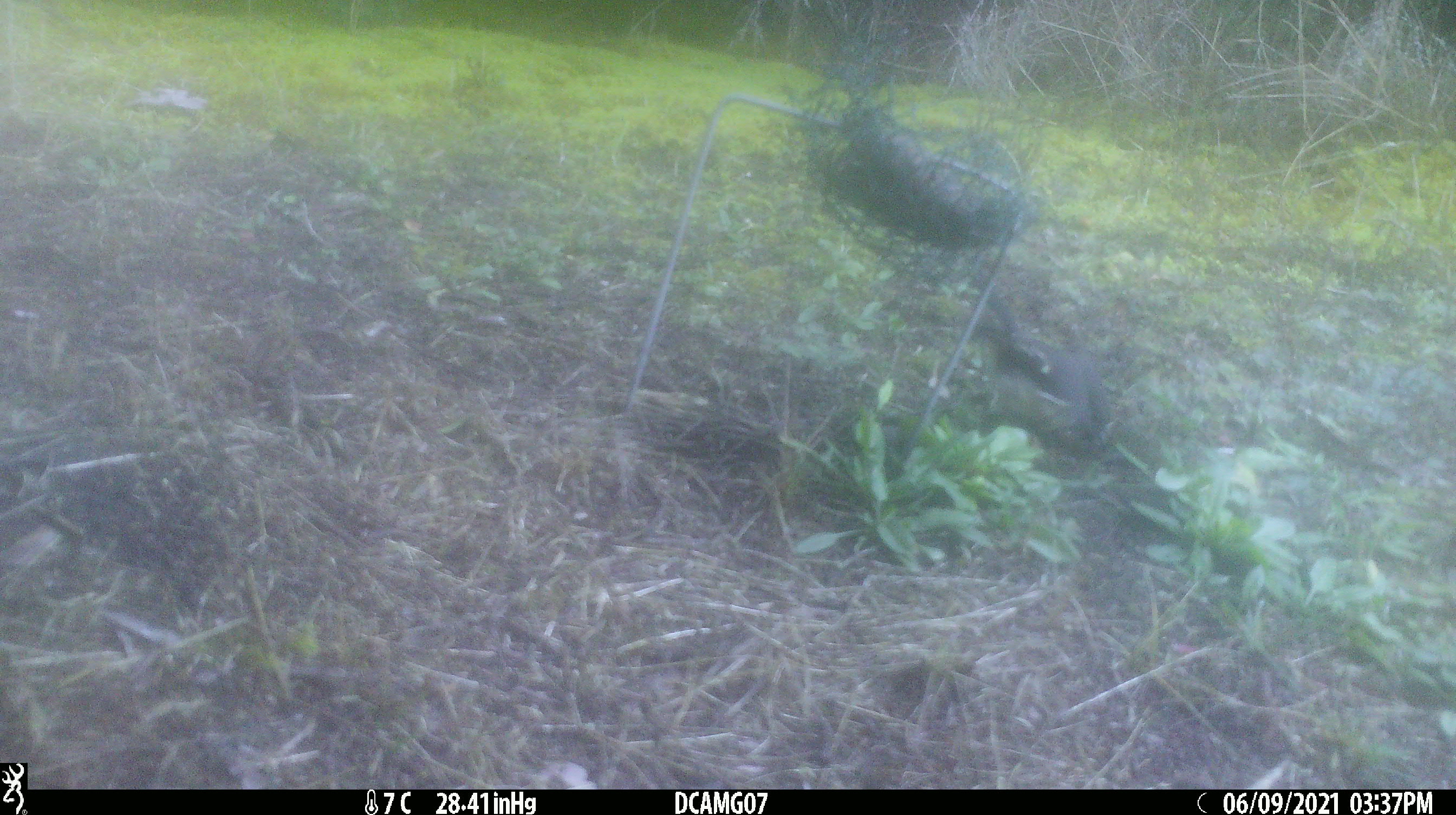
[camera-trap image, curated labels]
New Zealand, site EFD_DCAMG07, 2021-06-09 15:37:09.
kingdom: Animalia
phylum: Chordata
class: Aves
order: Passeriformes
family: Petroicidae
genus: Petroica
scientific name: Petroica macrocephala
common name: tomtit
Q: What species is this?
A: Tomtit (Petroica macrocephala).